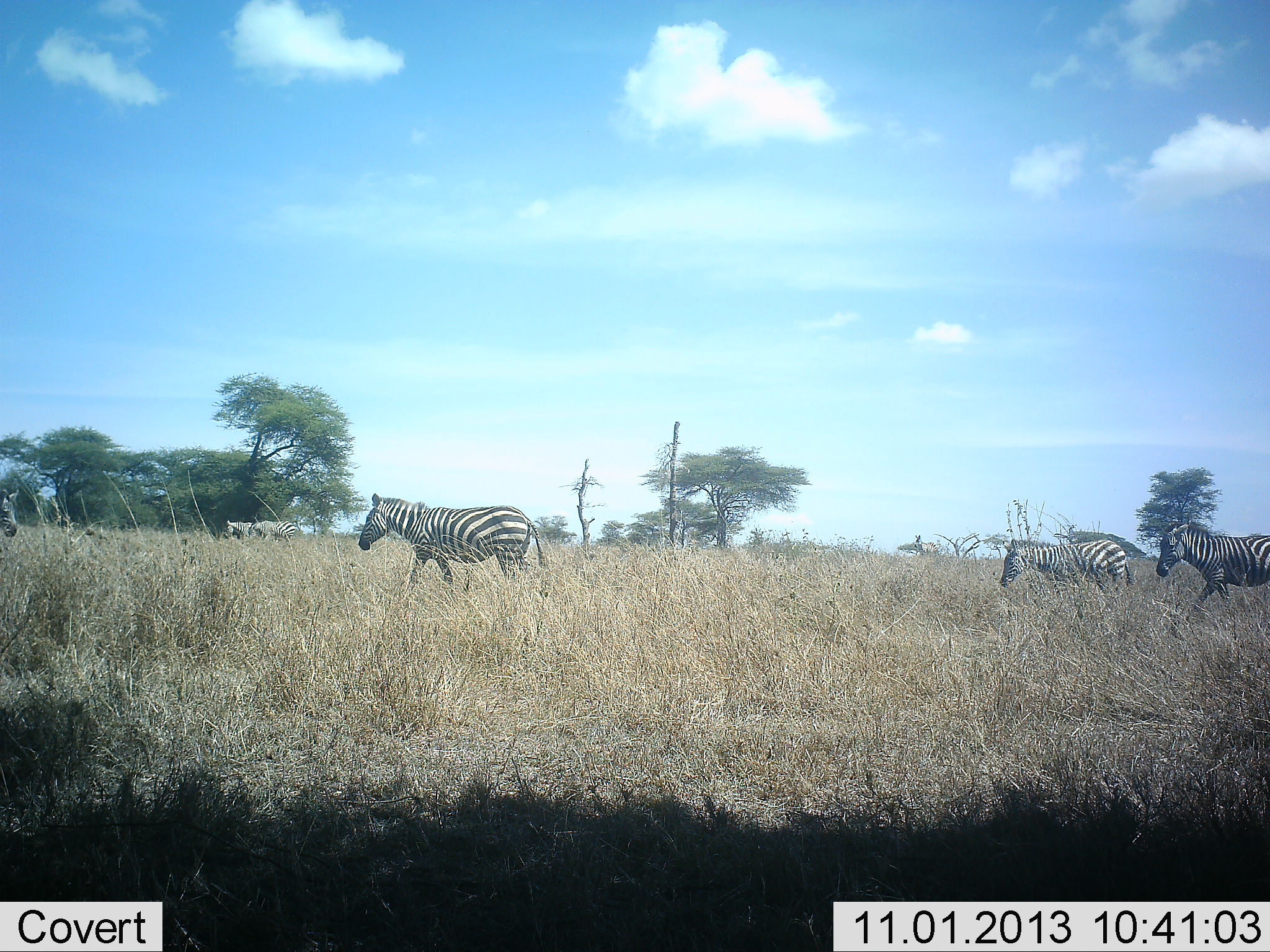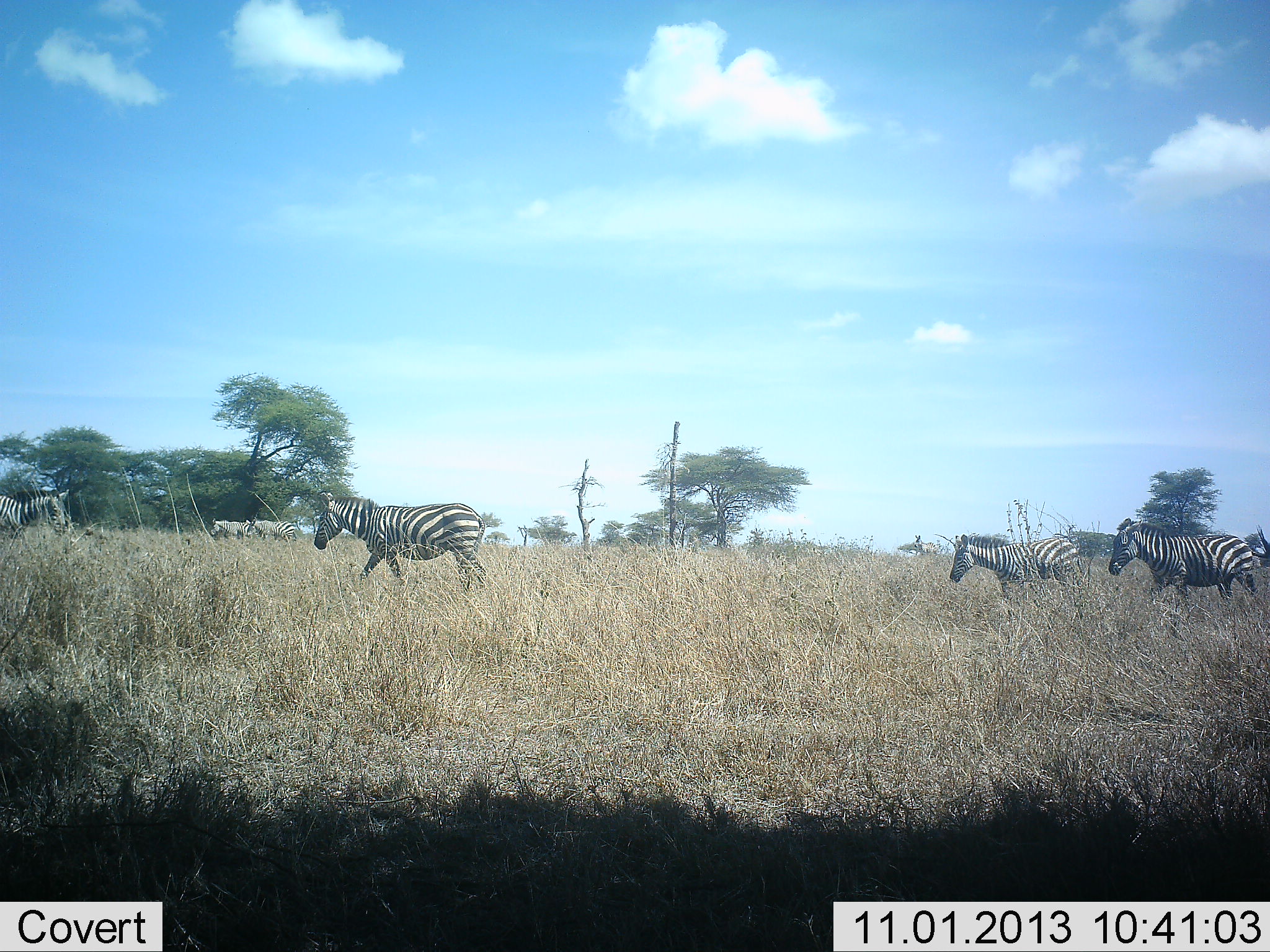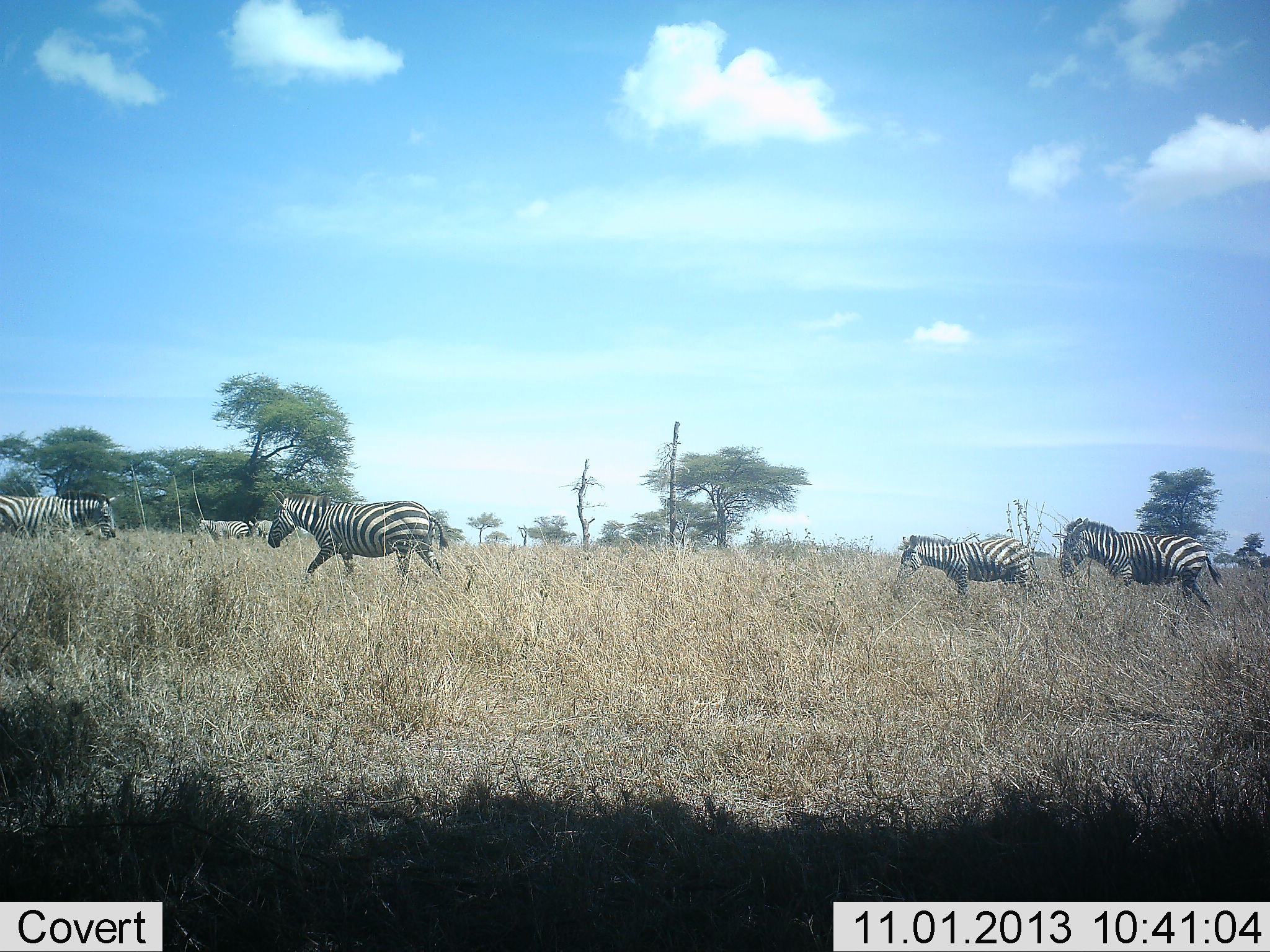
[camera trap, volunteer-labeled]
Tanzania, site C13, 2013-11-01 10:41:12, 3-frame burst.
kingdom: Animalia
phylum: Chordata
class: Mammalia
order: Perissodactyla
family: Equidae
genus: Equus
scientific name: Equus quagga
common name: plains zebra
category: zebra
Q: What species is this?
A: Zebra (plains zebra) (Equus quagga).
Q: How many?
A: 6.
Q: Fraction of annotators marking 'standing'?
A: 20%.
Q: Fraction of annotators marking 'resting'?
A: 0%.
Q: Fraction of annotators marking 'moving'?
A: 100%.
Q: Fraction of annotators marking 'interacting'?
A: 0%.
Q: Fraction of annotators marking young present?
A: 0%.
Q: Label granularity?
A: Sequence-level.